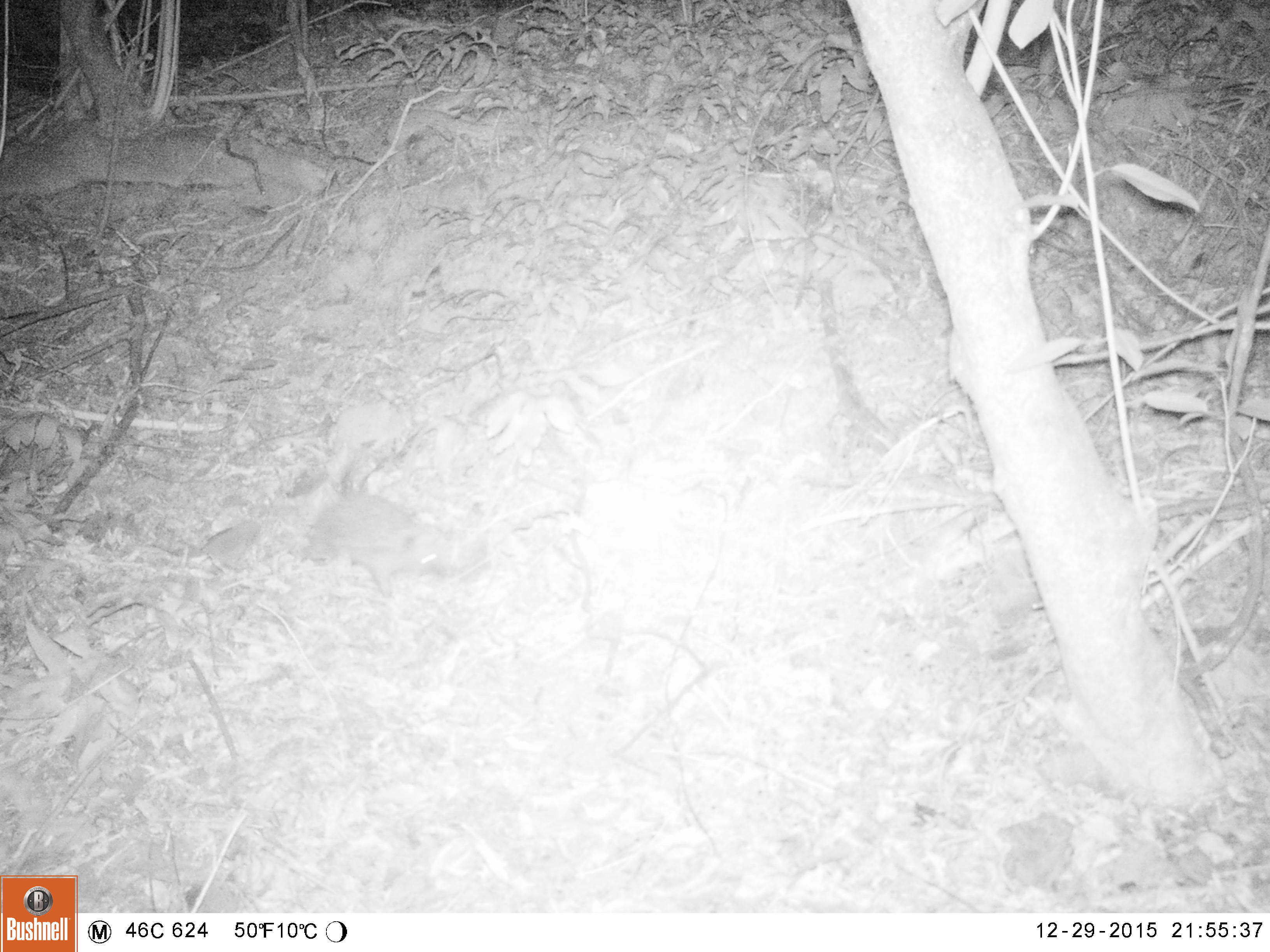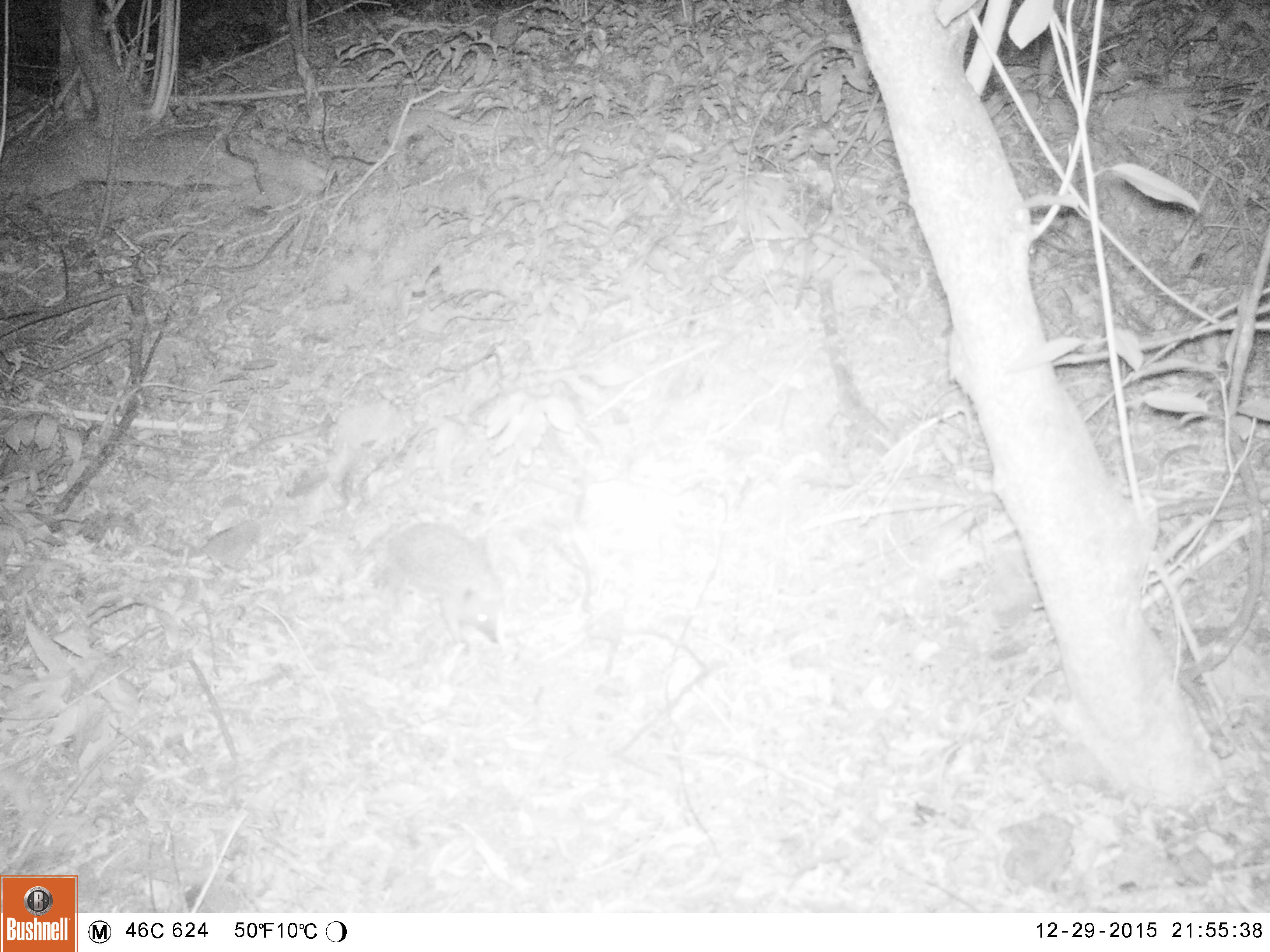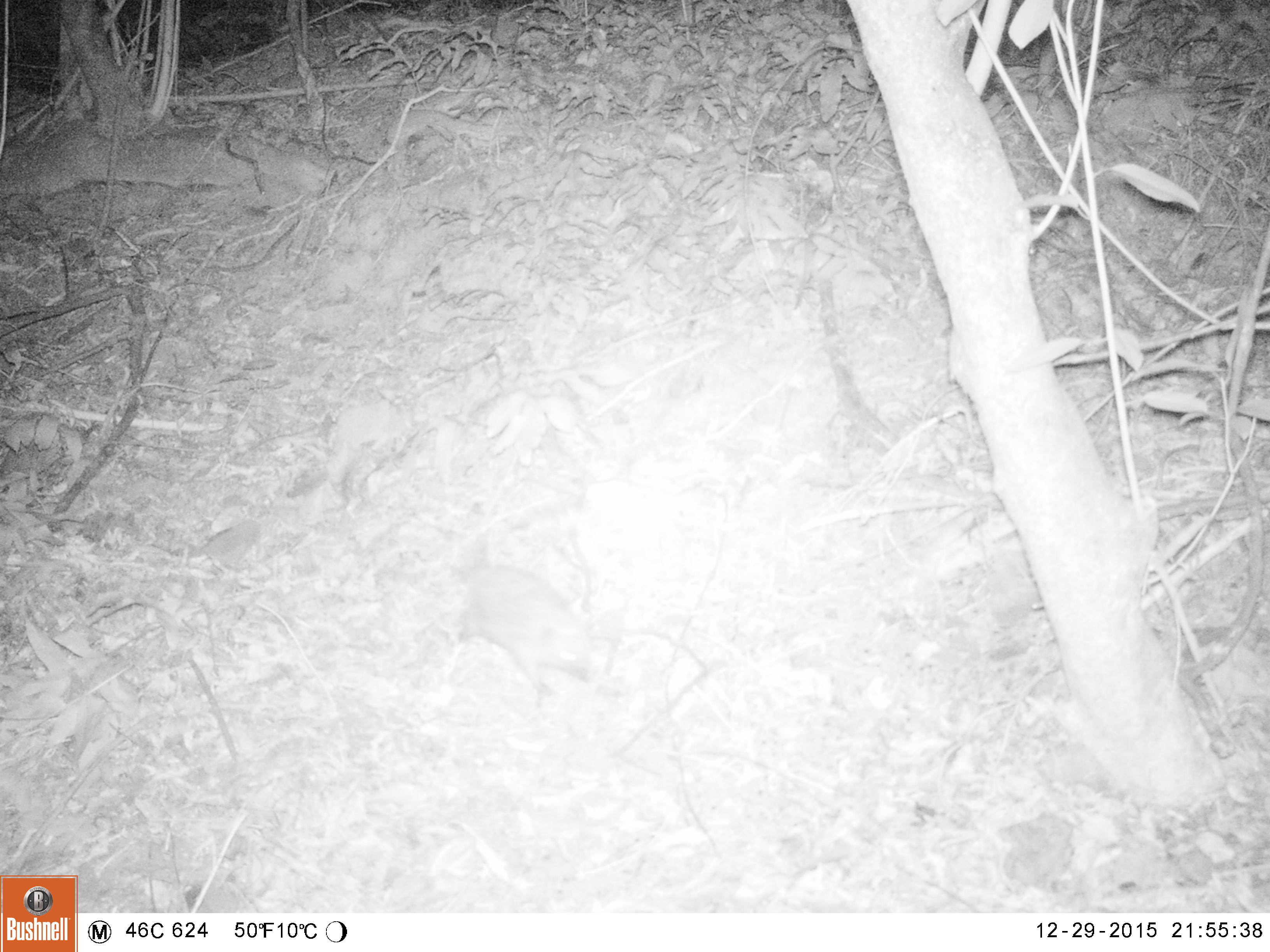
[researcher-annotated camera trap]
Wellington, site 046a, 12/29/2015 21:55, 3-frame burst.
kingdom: Animalia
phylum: Chordata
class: Mammalia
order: Eulipotyphla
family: Erinaceidae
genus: Erinaceus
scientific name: Erinaceus europaeus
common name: hedgehog